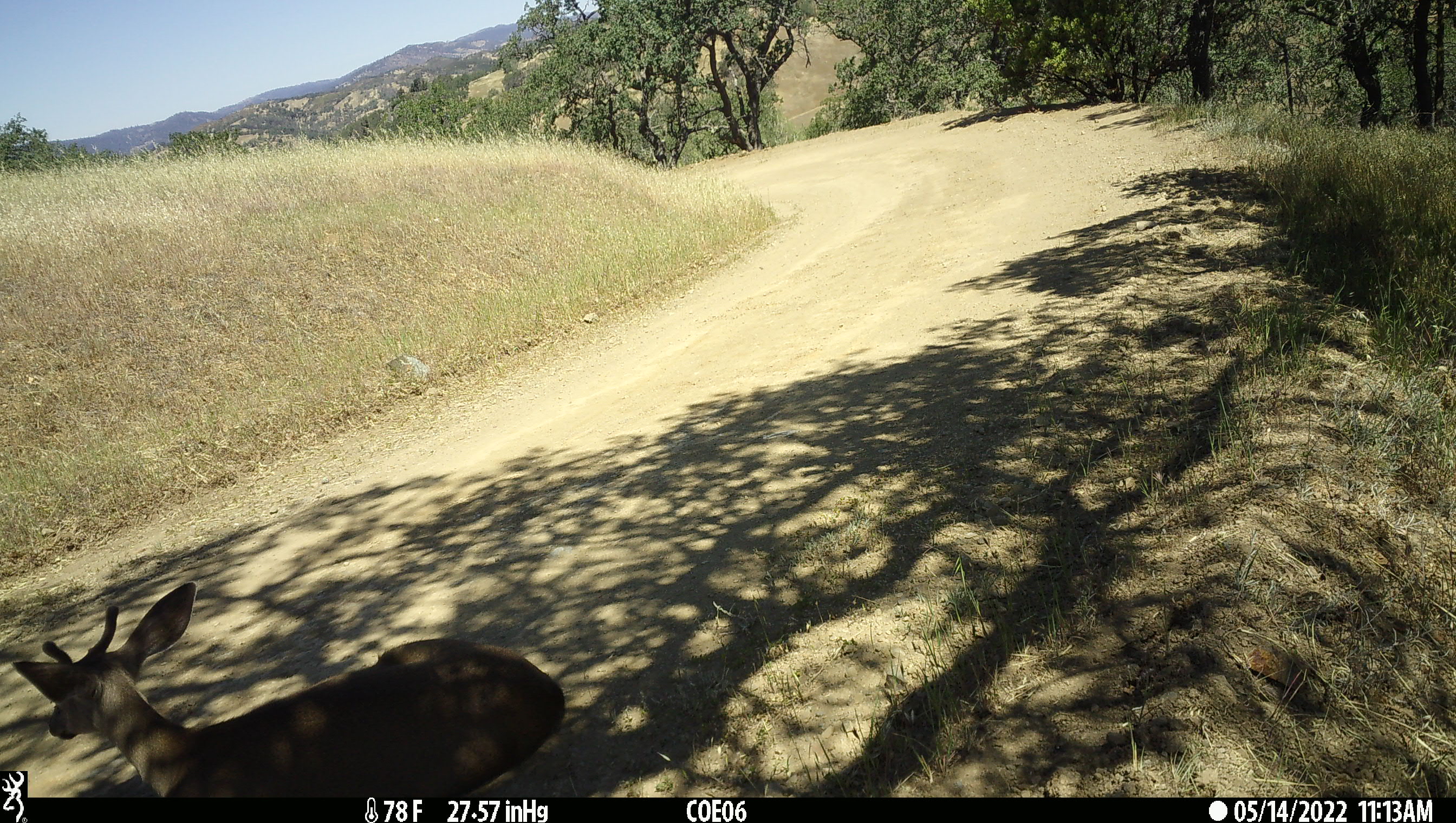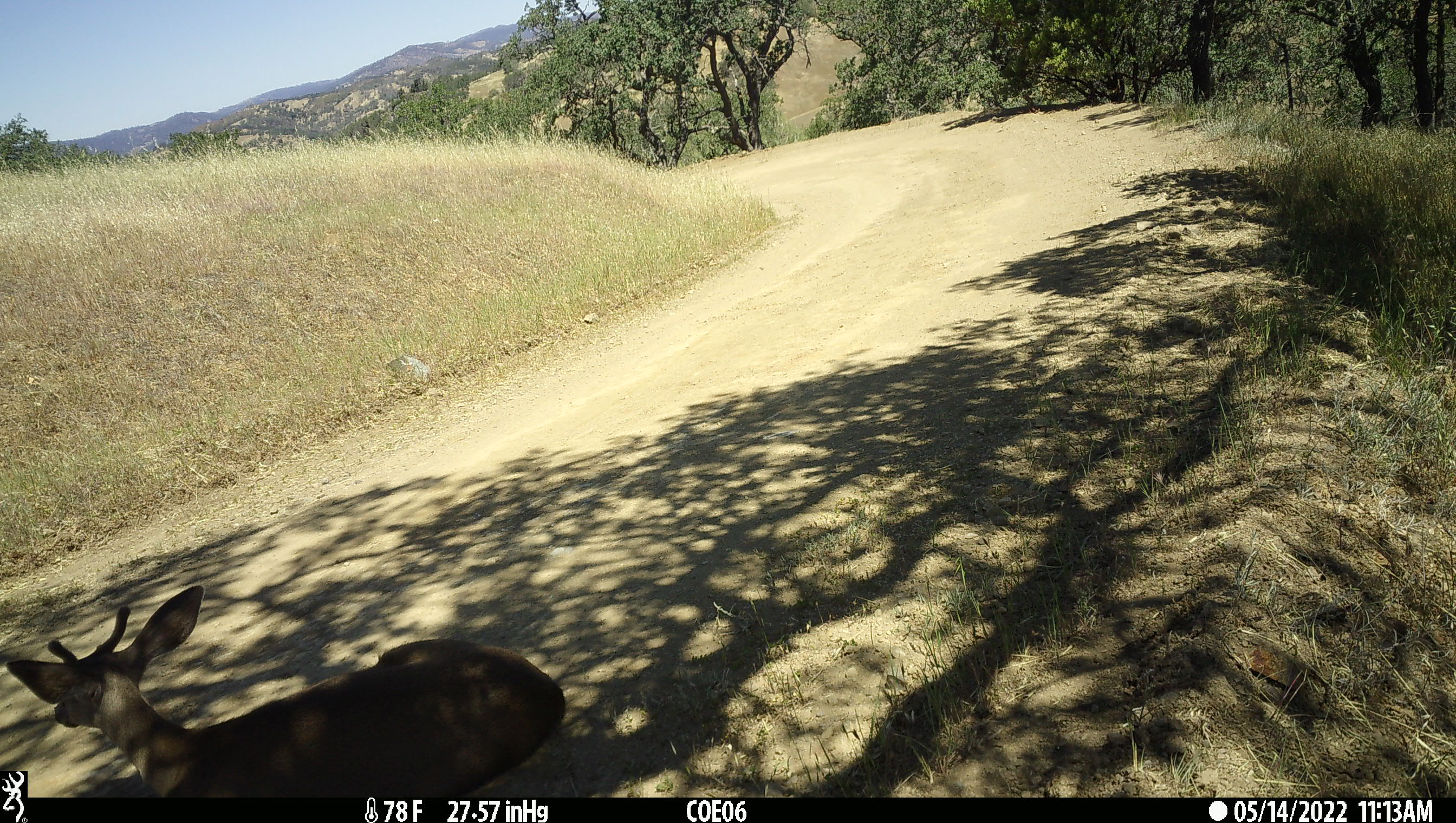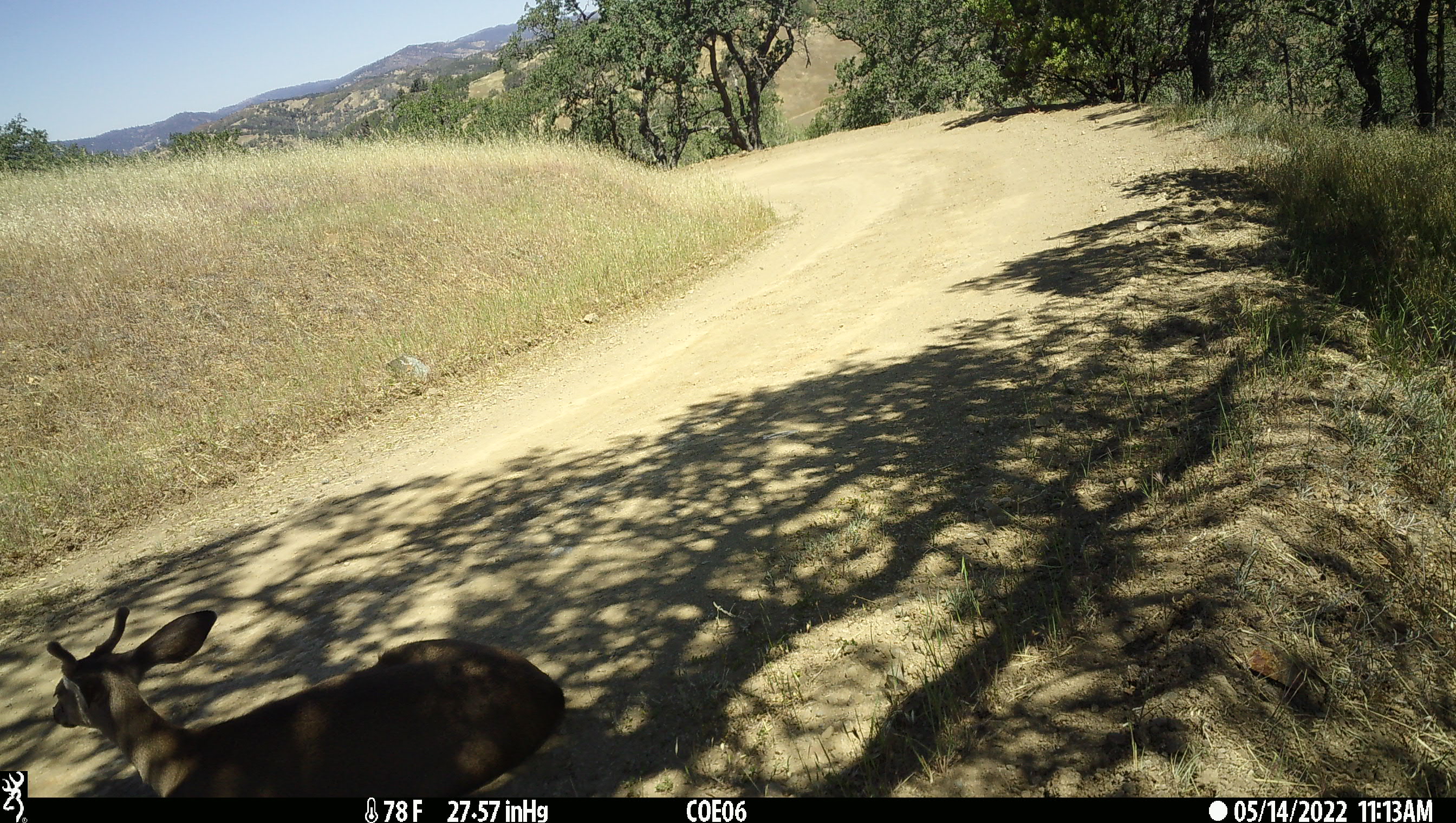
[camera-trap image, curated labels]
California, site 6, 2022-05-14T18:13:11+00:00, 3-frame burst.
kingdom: Animalia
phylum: Chordata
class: Mammalia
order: Artiodactyla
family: Cervidae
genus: Odocoileus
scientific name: Odocoileus hemionus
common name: mule deer